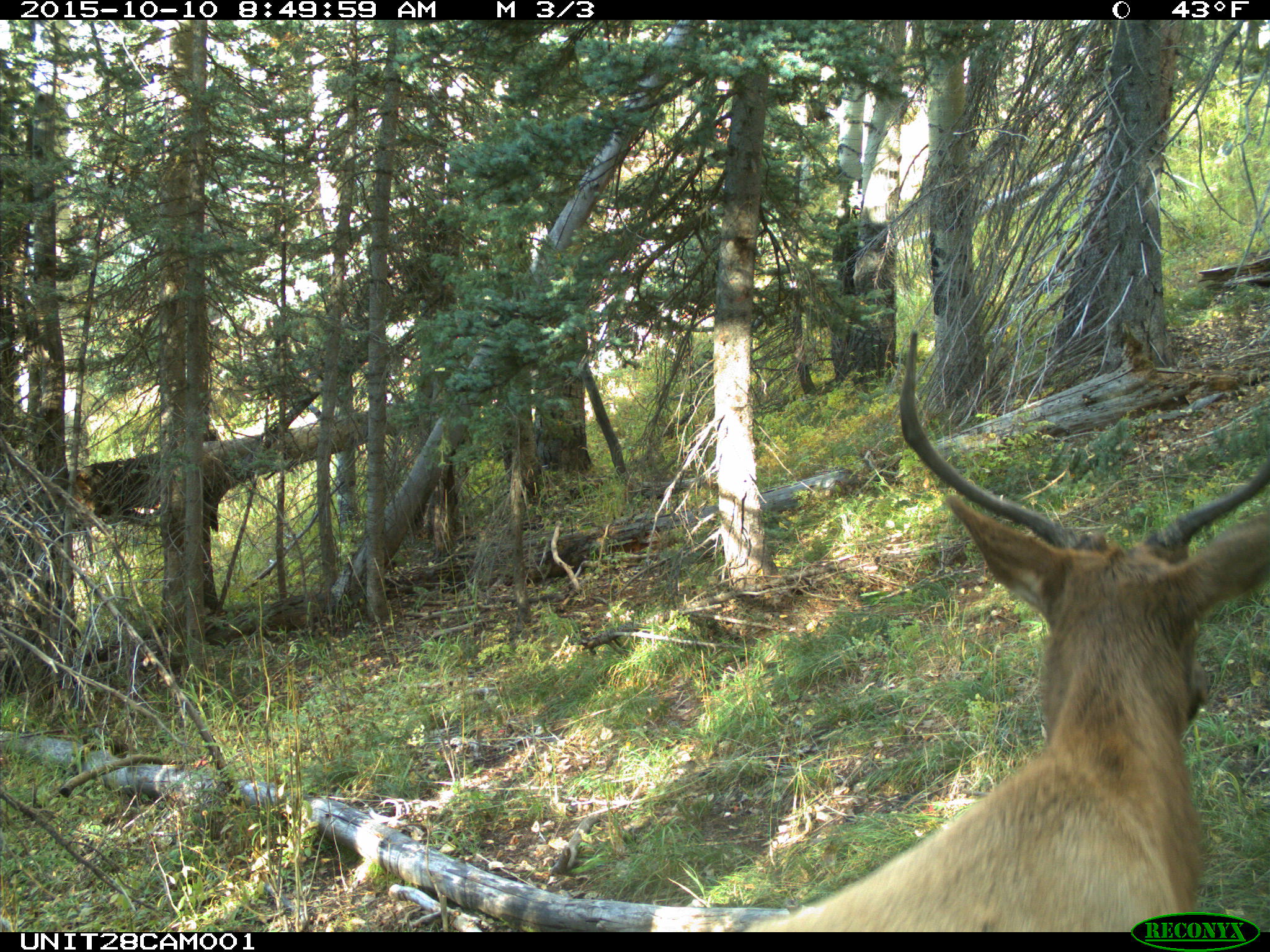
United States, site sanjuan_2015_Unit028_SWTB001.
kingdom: Animalia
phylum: Chordata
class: Mammalia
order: Artiodactyla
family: Cervidae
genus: Cervus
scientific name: Cervus elaphus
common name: red deer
Cervus elaphus (red deer).